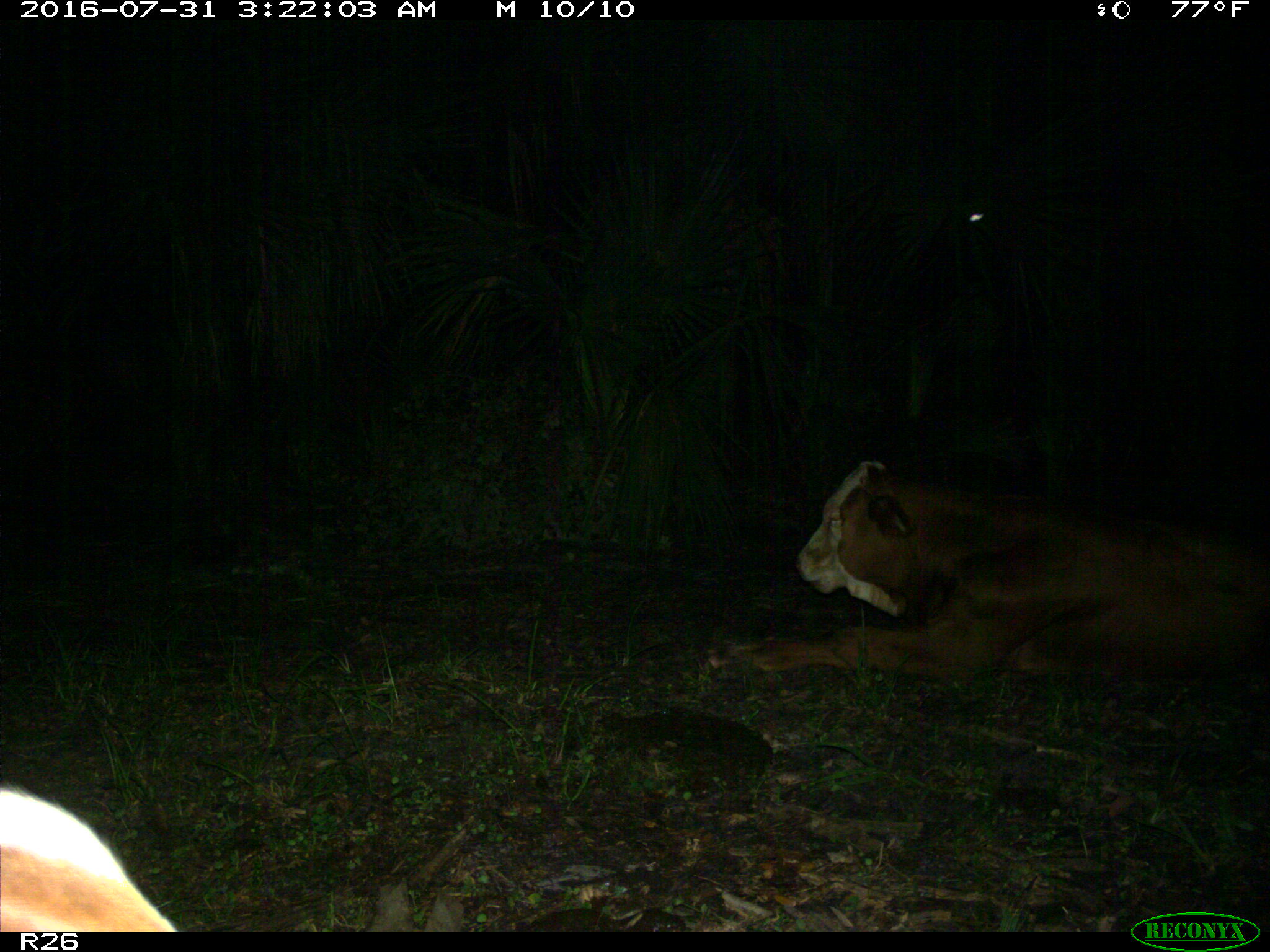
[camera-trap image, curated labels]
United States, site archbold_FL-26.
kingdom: Animalia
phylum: Chordata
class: Mammalia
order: Artiodactyla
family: Bovidae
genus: Bos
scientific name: Bos taurus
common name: domestic cow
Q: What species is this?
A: Bos taurus (domestic cow).